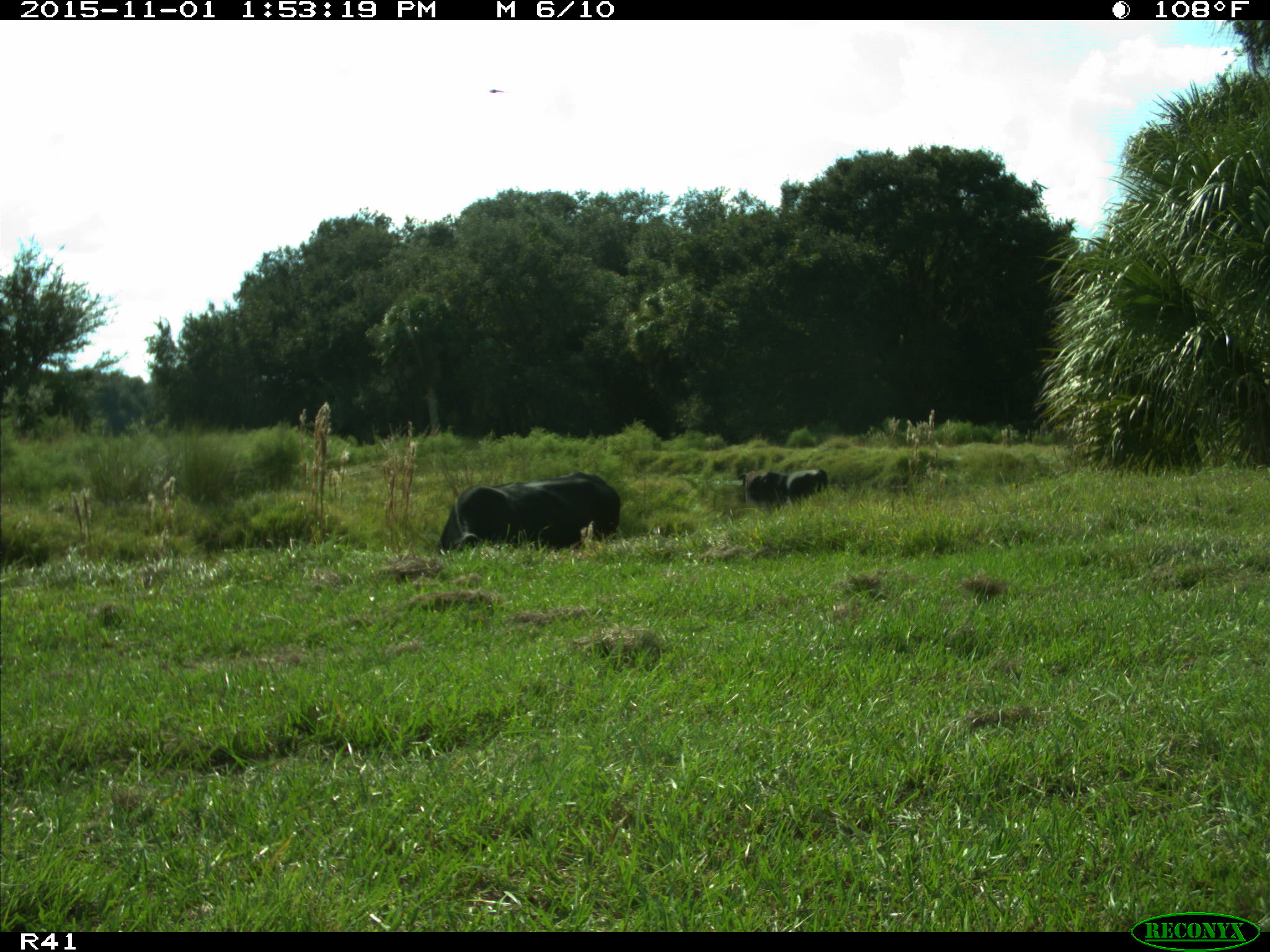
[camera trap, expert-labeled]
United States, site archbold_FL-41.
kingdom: Animalia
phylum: Chordata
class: Mammalia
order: Artiodactyla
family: Bovidae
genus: Bos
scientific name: Bos taurus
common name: domestic cow